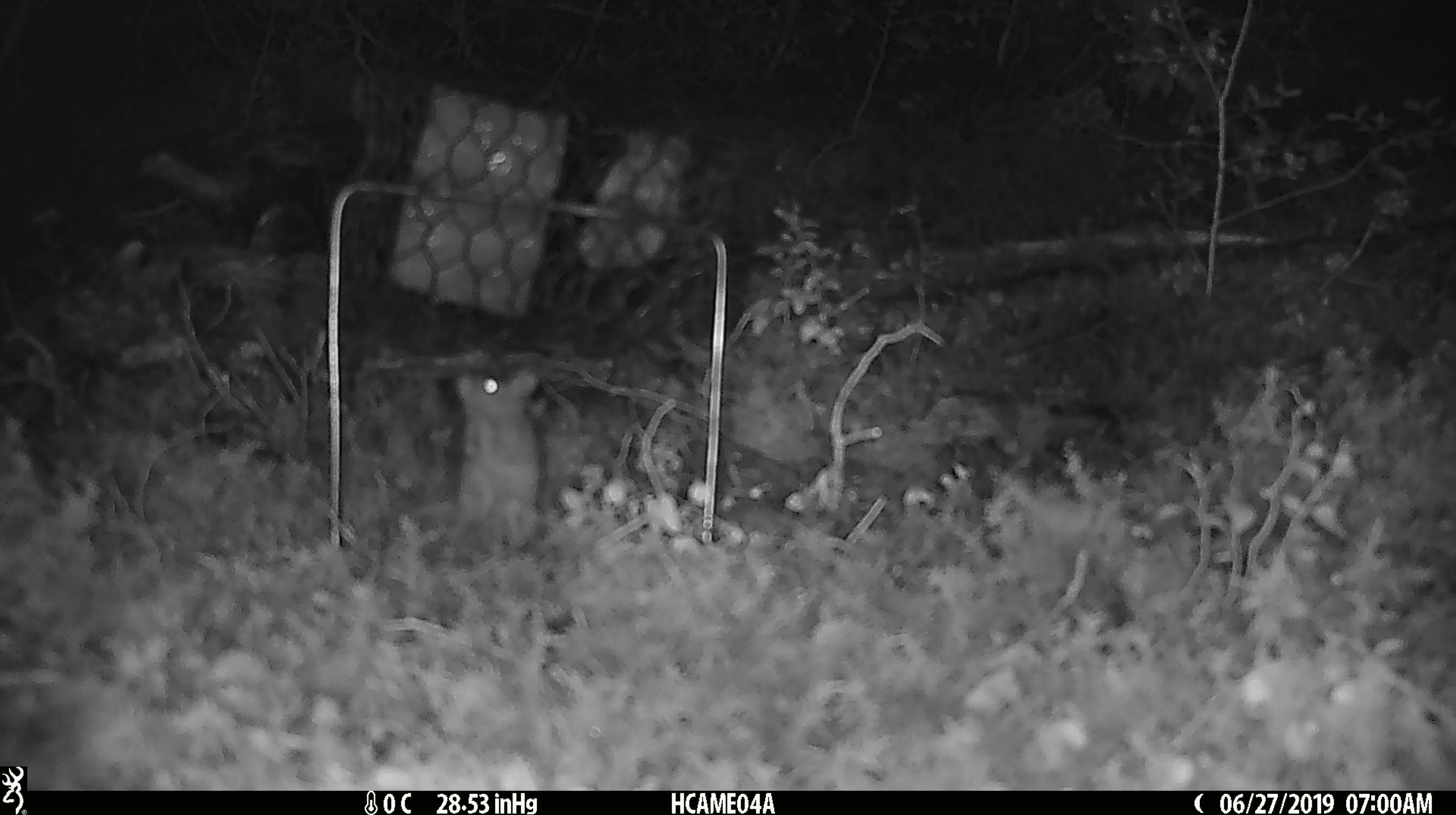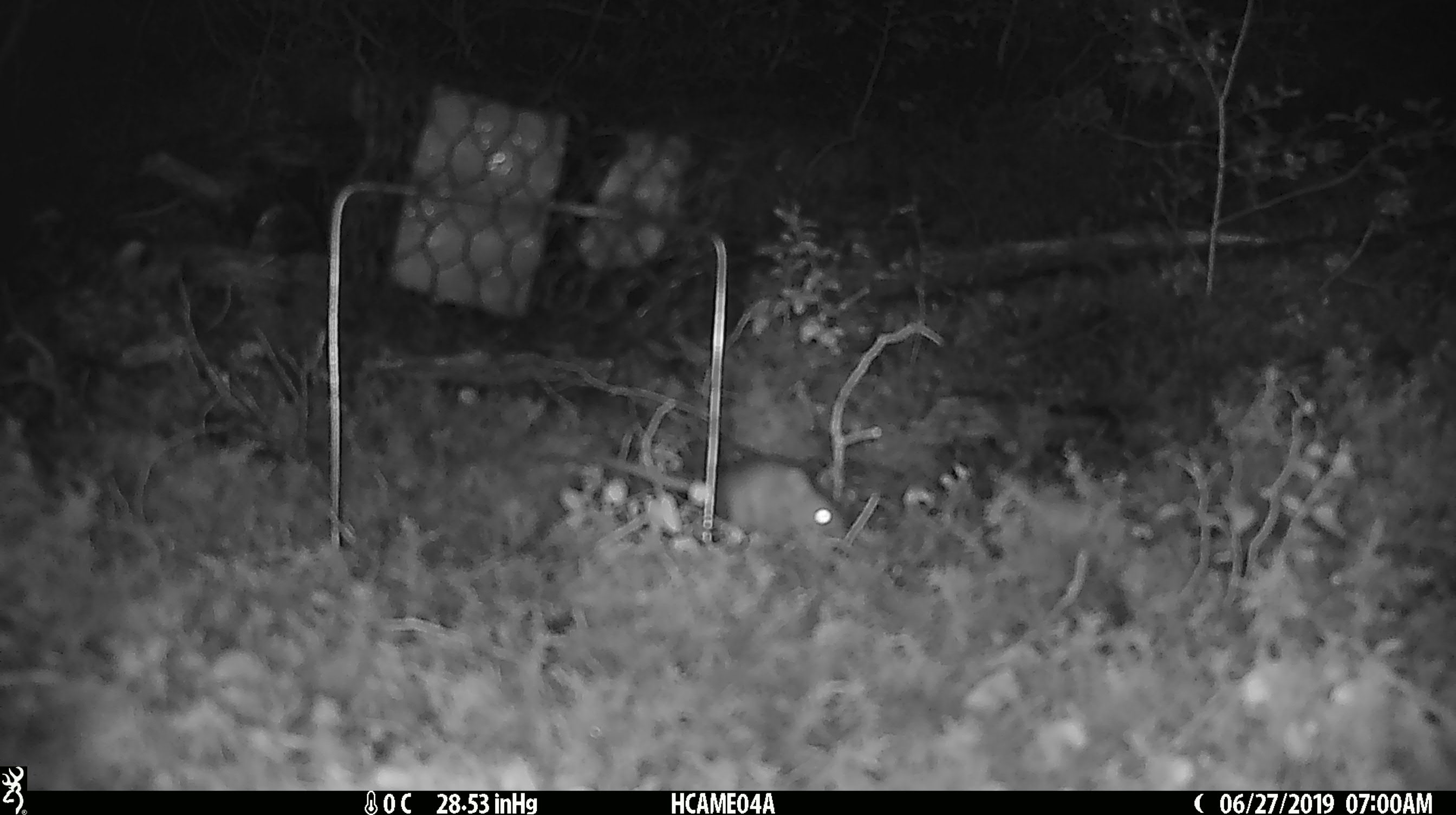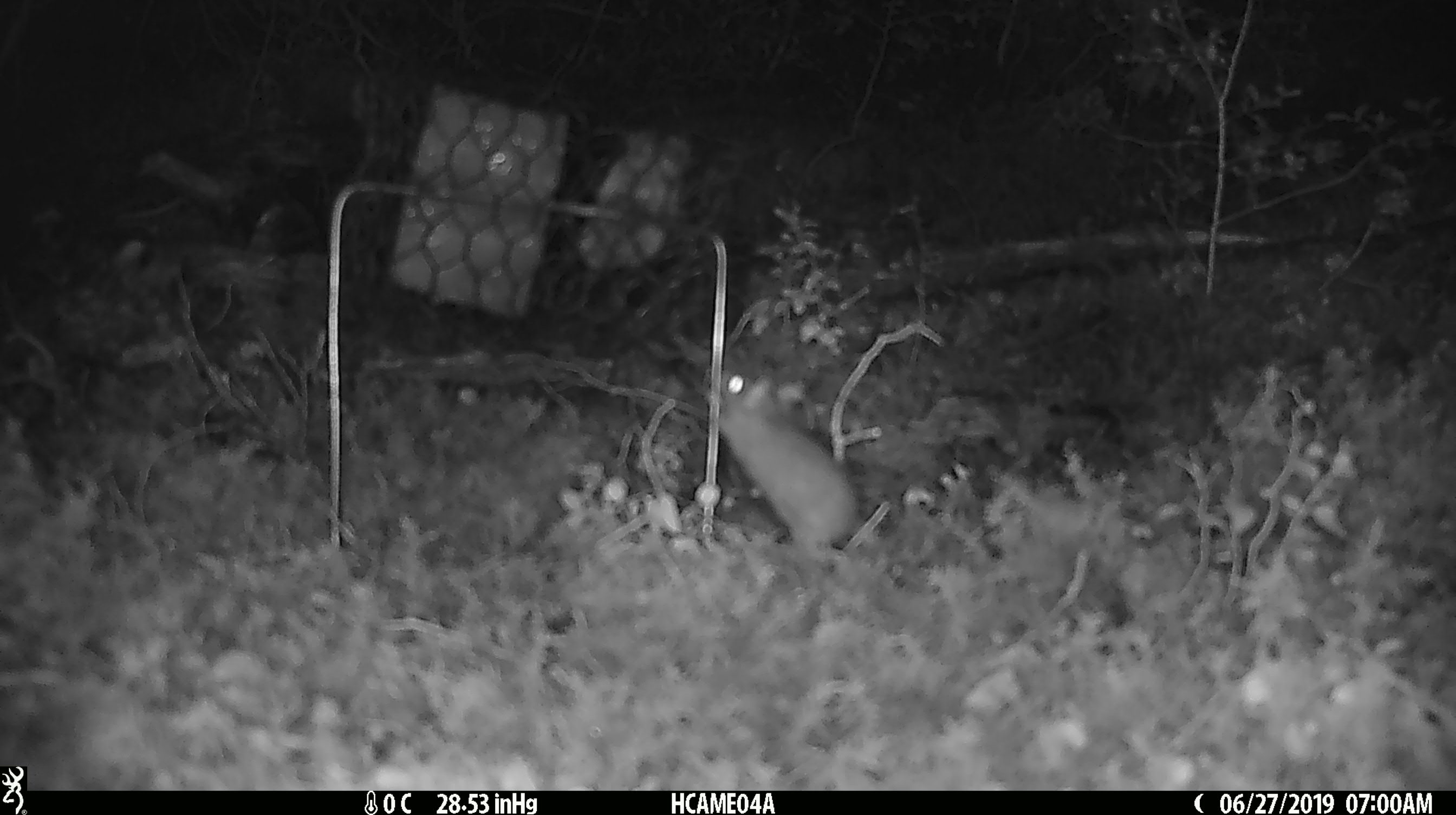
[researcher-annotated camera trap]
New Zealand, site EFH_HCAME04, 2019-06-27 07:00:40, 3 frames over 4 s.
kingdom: Animalia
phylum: Chordata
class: Mammalia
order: Rodentia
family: Muridae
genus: Mus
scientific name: Mus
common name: mouse